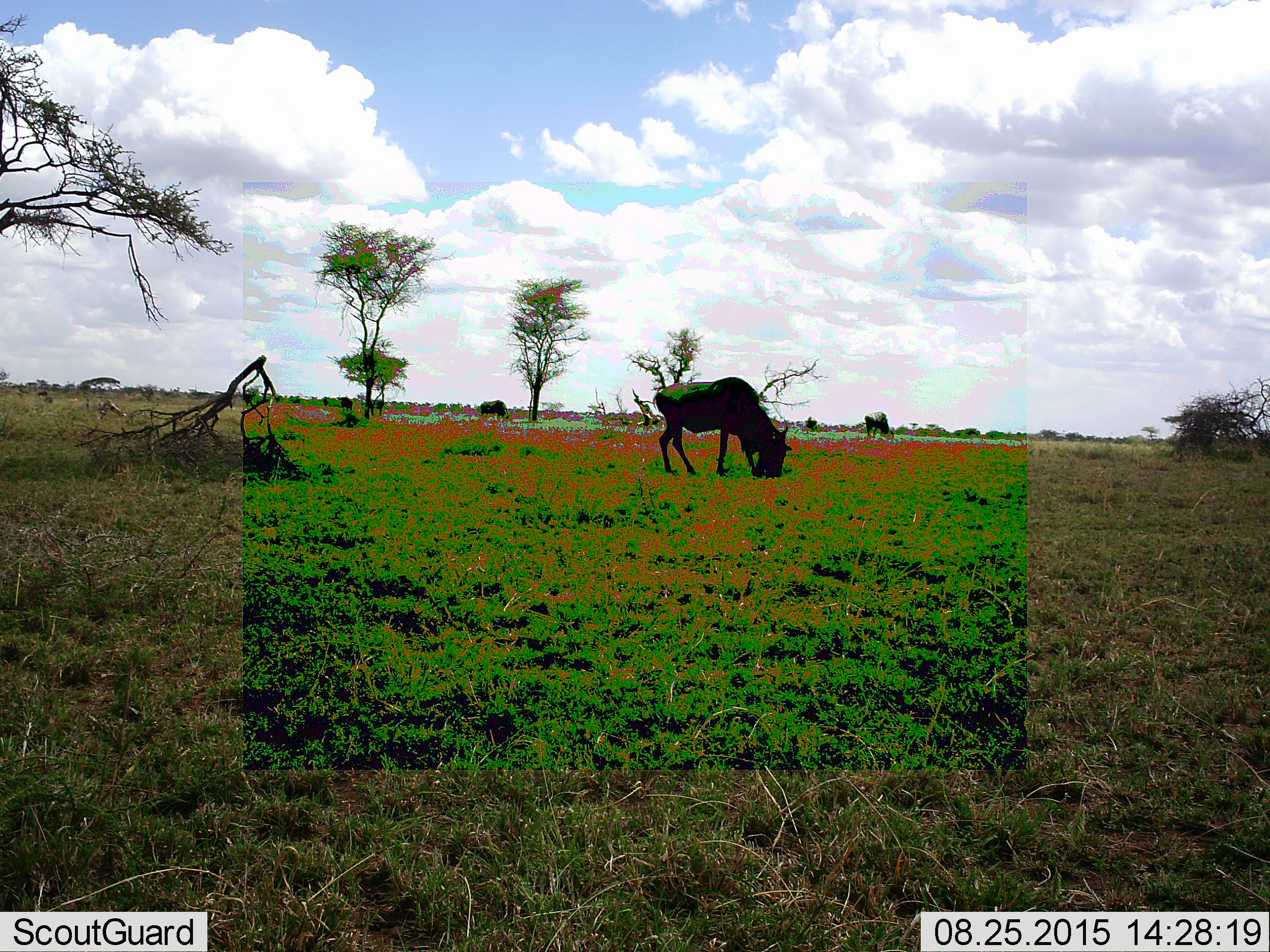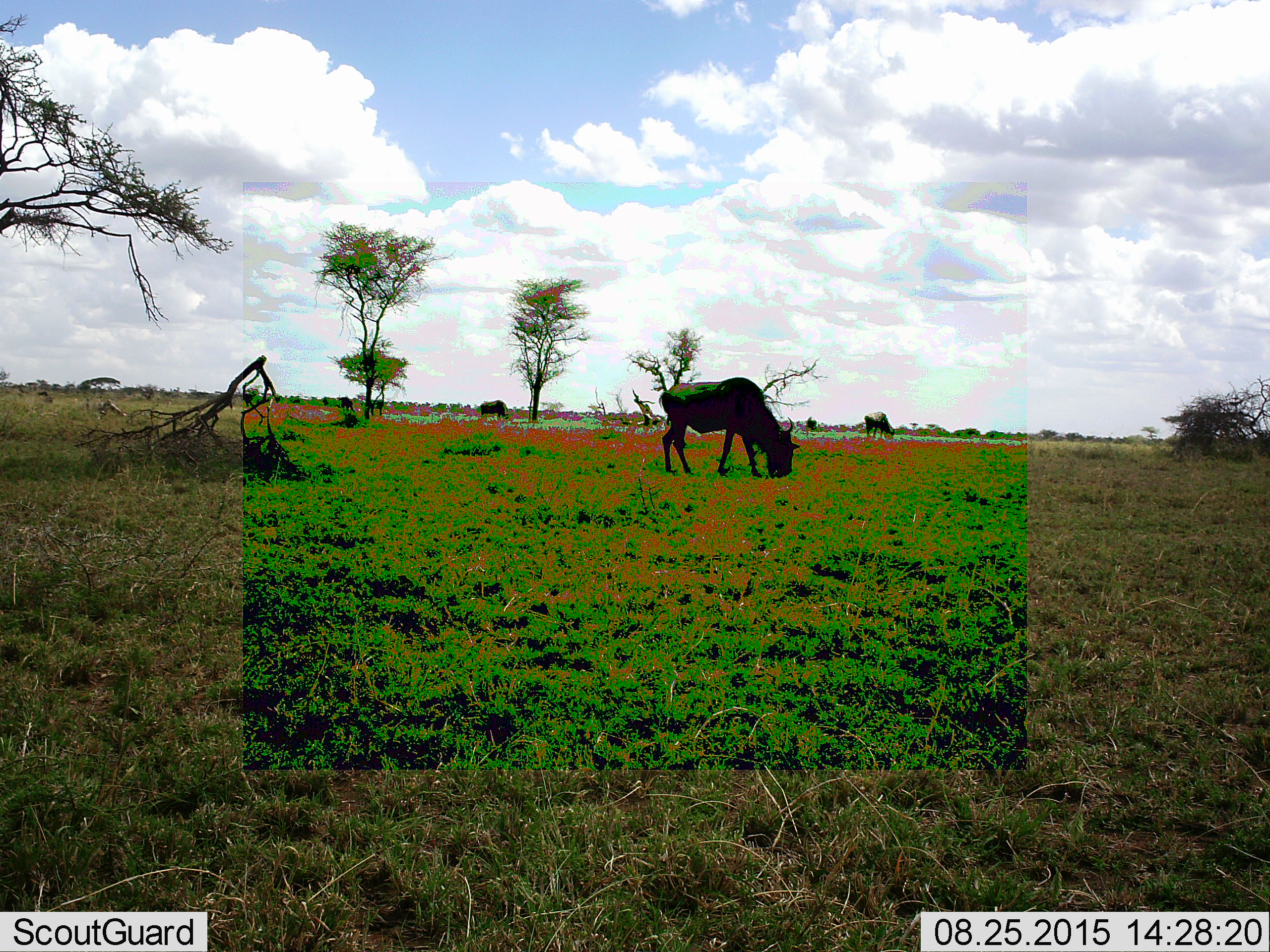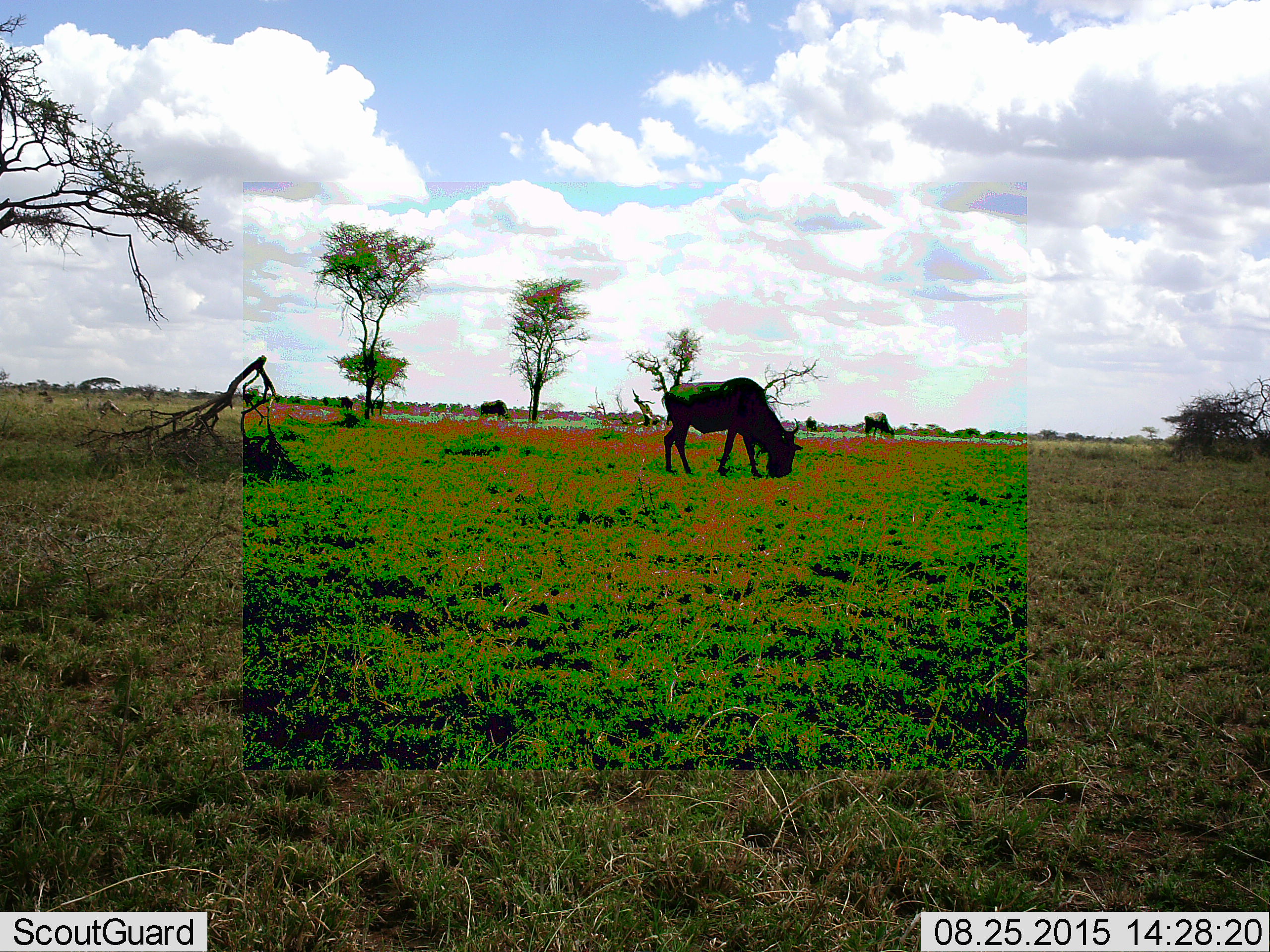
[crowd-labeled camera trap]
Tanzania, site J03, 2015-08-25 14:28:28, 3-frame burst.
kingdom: Animalia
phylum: Chordata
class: Mammalia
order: Artiodactyla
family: Bovidae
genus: Connochaetes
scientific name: Connochaetes taurinus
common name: blue wildebeest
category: wildebeest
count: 4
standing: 33%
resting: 0%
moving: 11%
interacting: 0%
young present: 0%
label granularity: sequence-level